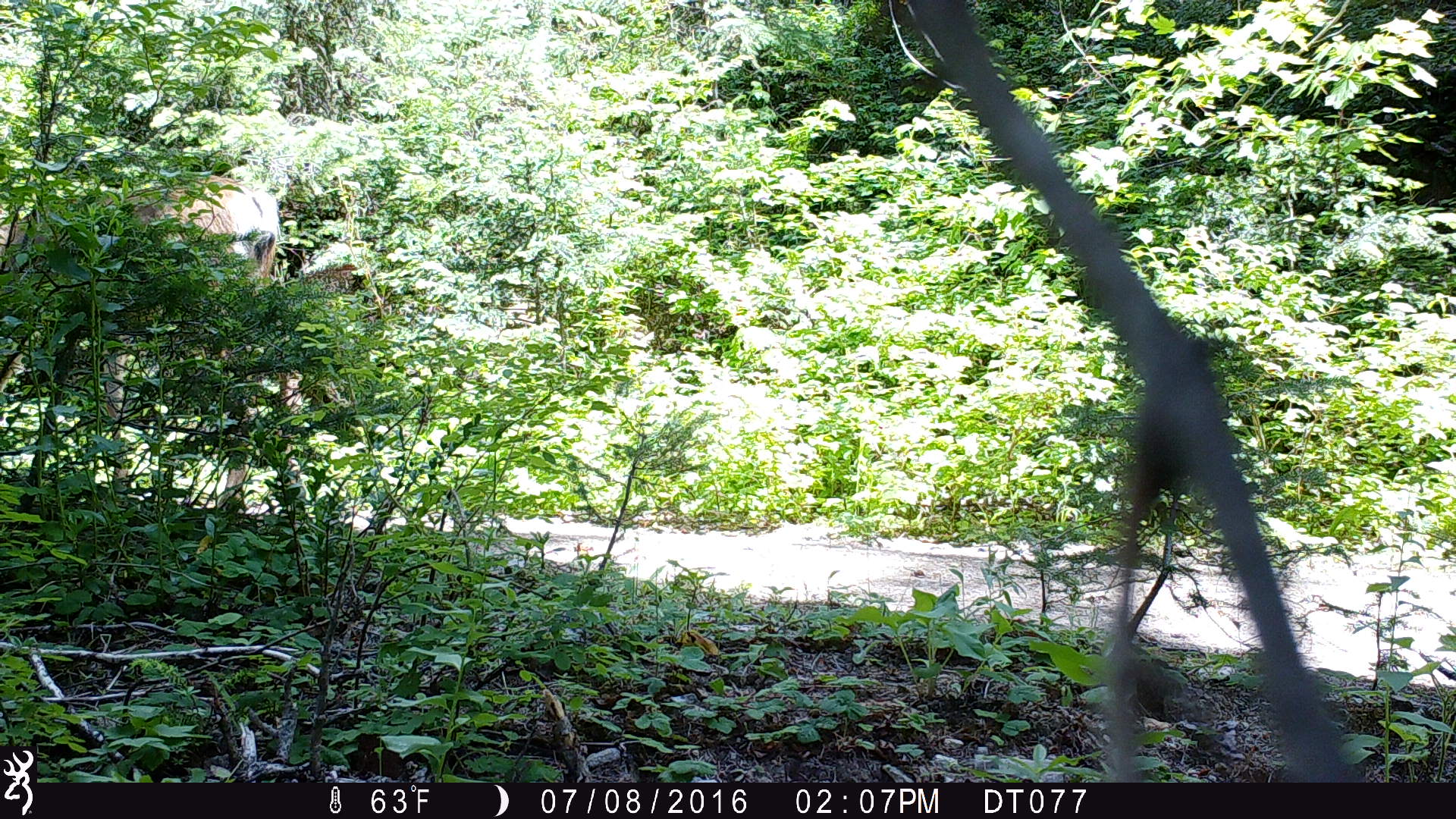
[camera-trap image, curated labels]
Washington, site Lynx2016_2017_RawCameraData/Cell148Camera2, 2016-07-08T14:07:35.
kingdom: Animalia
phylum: Chordata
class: Mammalia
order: Artiodactyla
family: Cervidae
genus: Odocoileus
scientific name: Odocoileus hemionus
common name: mule deer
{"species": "Odocoileus hemionus (mule deer)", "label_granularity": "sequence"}